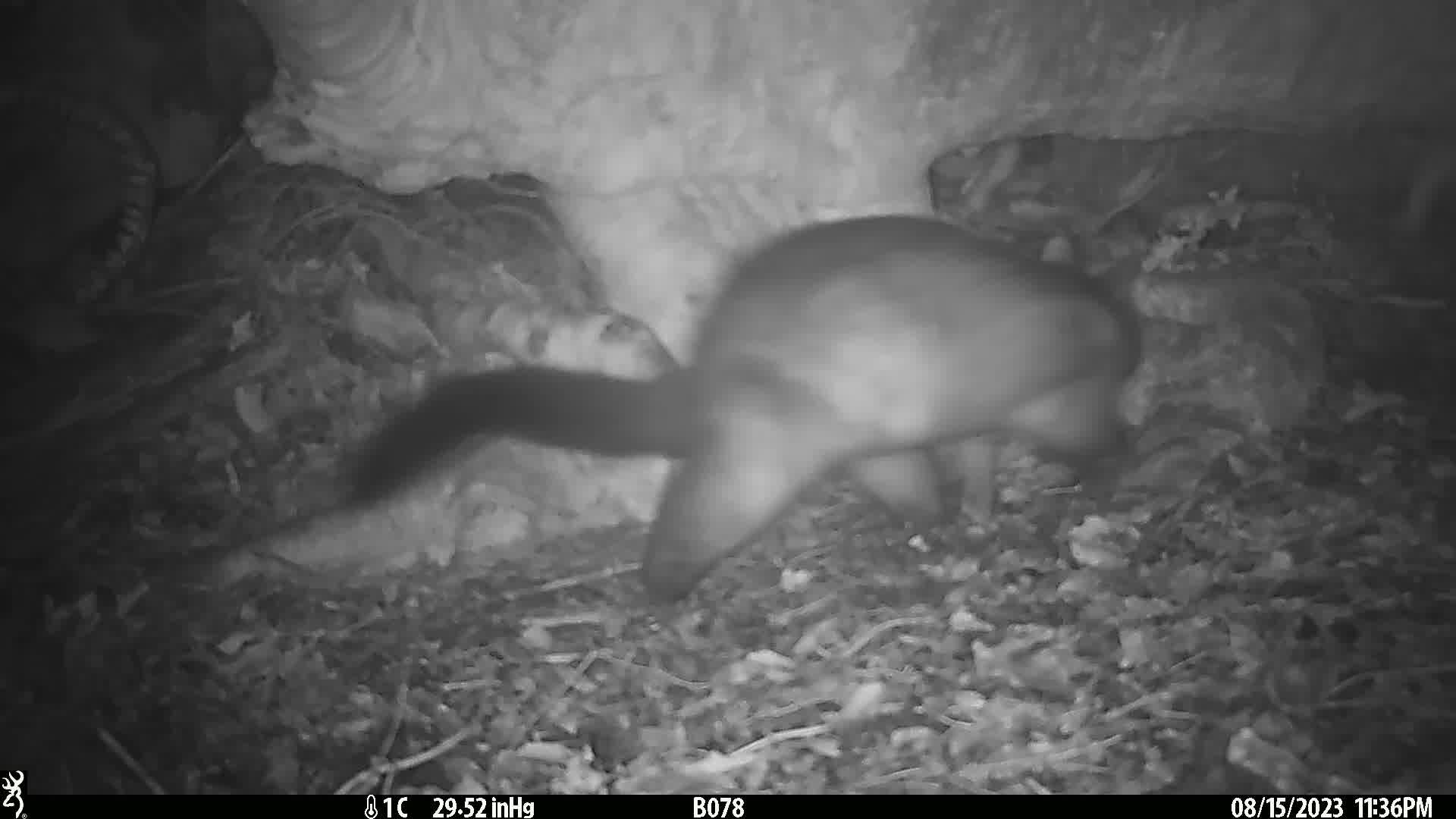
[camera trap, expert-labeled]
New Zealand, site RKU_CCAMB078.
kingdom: Animalia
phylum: Chordata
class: Mammalia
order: Diprotodontia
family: Phalangeridae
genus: Trichosurus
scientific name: Trichosurus vulpecula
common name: common brushtail possum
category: possum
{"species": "possum (common brushtail possum) (Trichosurus vulpecula)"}